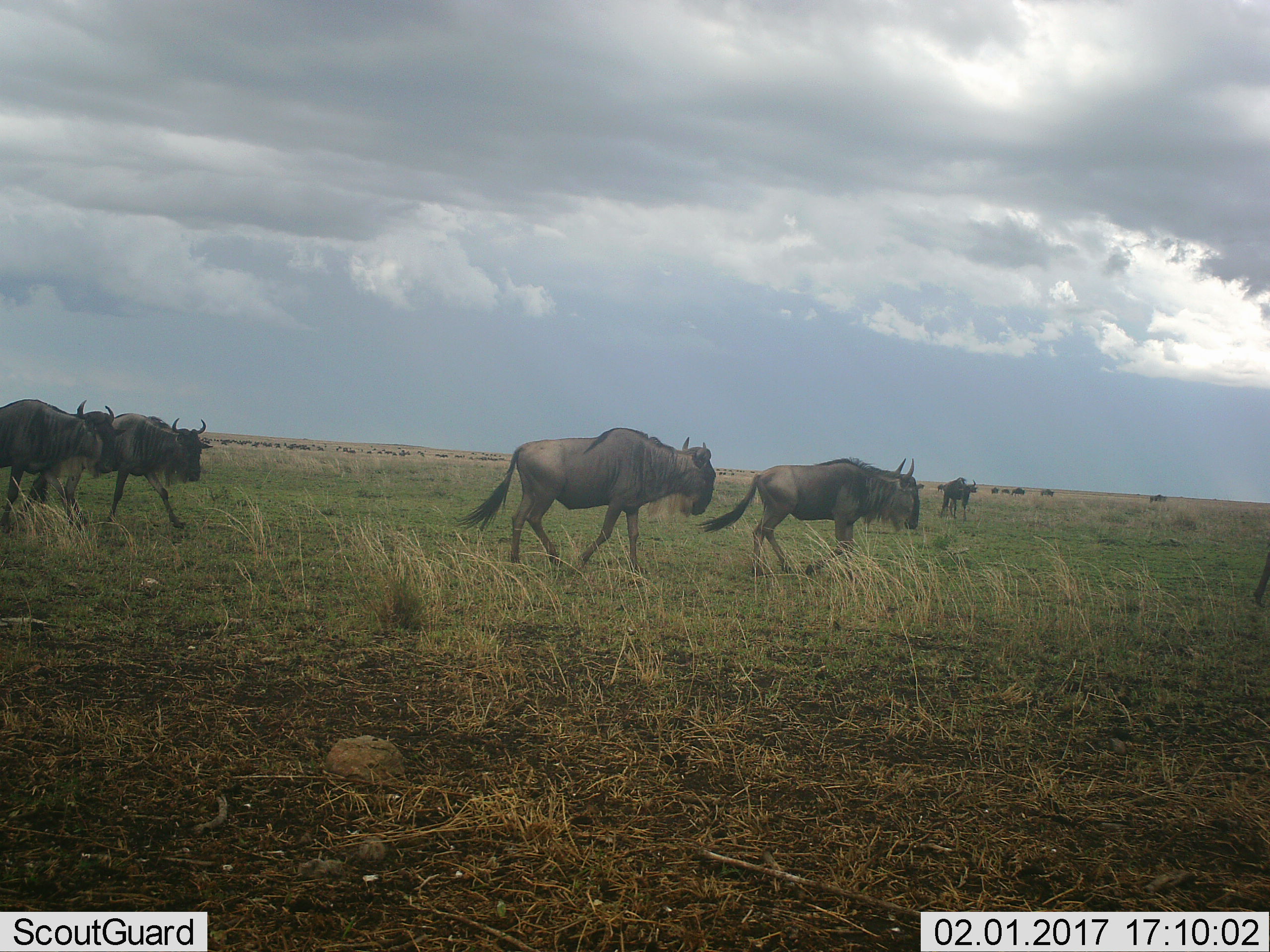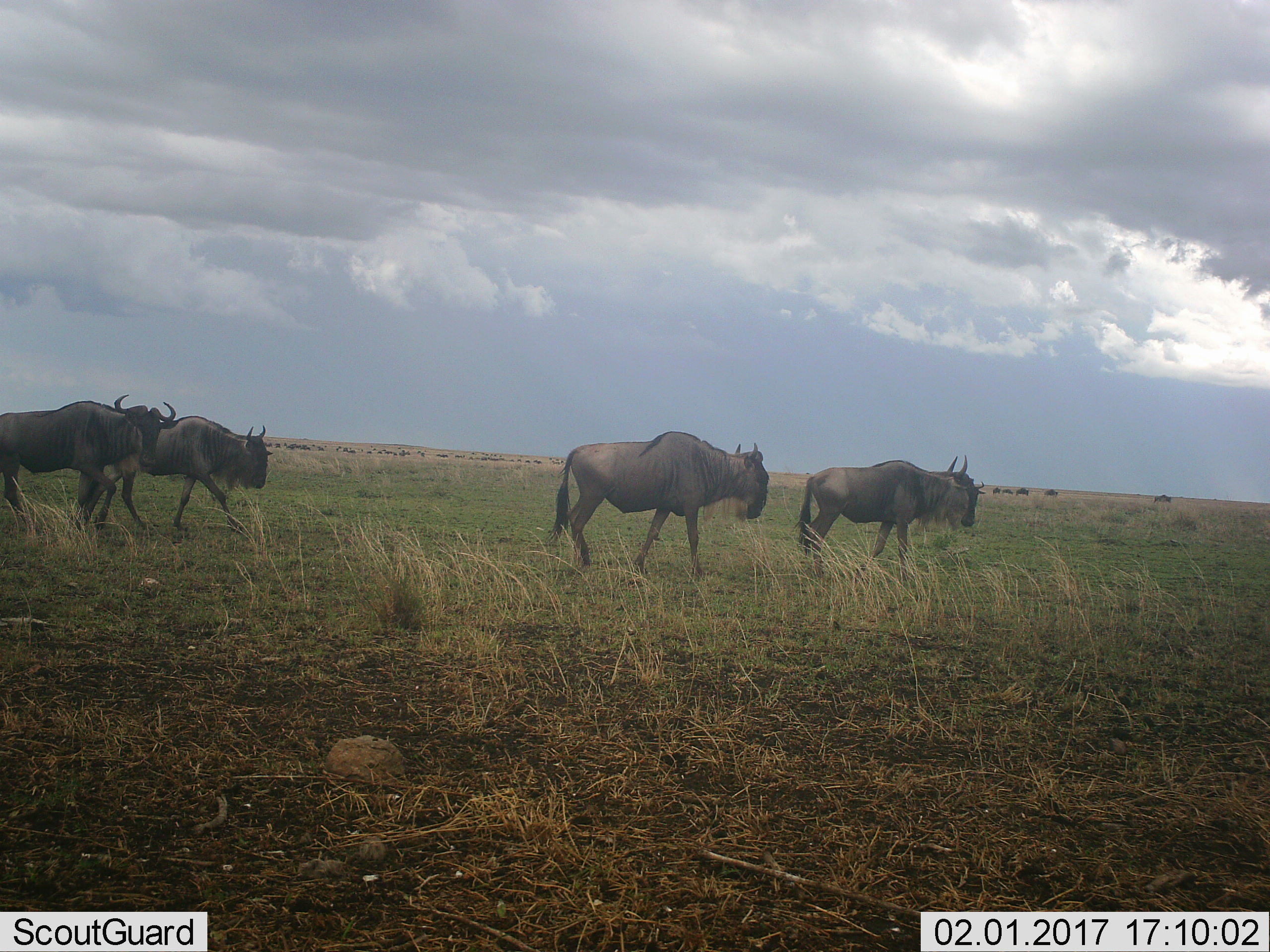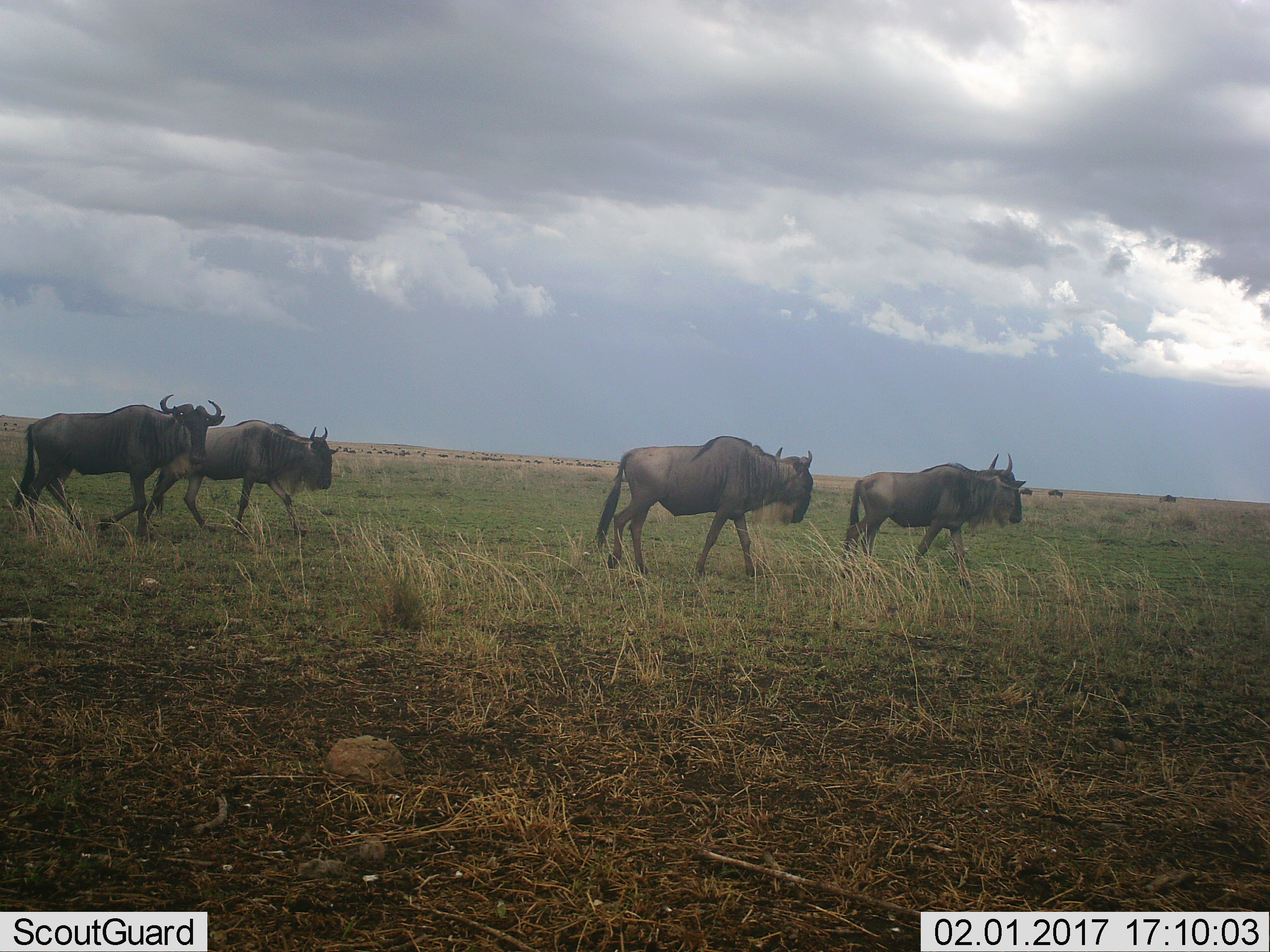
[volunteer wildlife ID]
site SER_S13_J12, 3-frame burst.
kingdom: Animalia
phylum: Chordata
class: Mammalia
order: Artiodactyla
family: Bovidae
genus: Connochaetes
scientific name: Connochaetes taurinus taurinus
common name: blue wildebeest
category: wildebeestblue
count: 11-50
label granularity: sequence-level